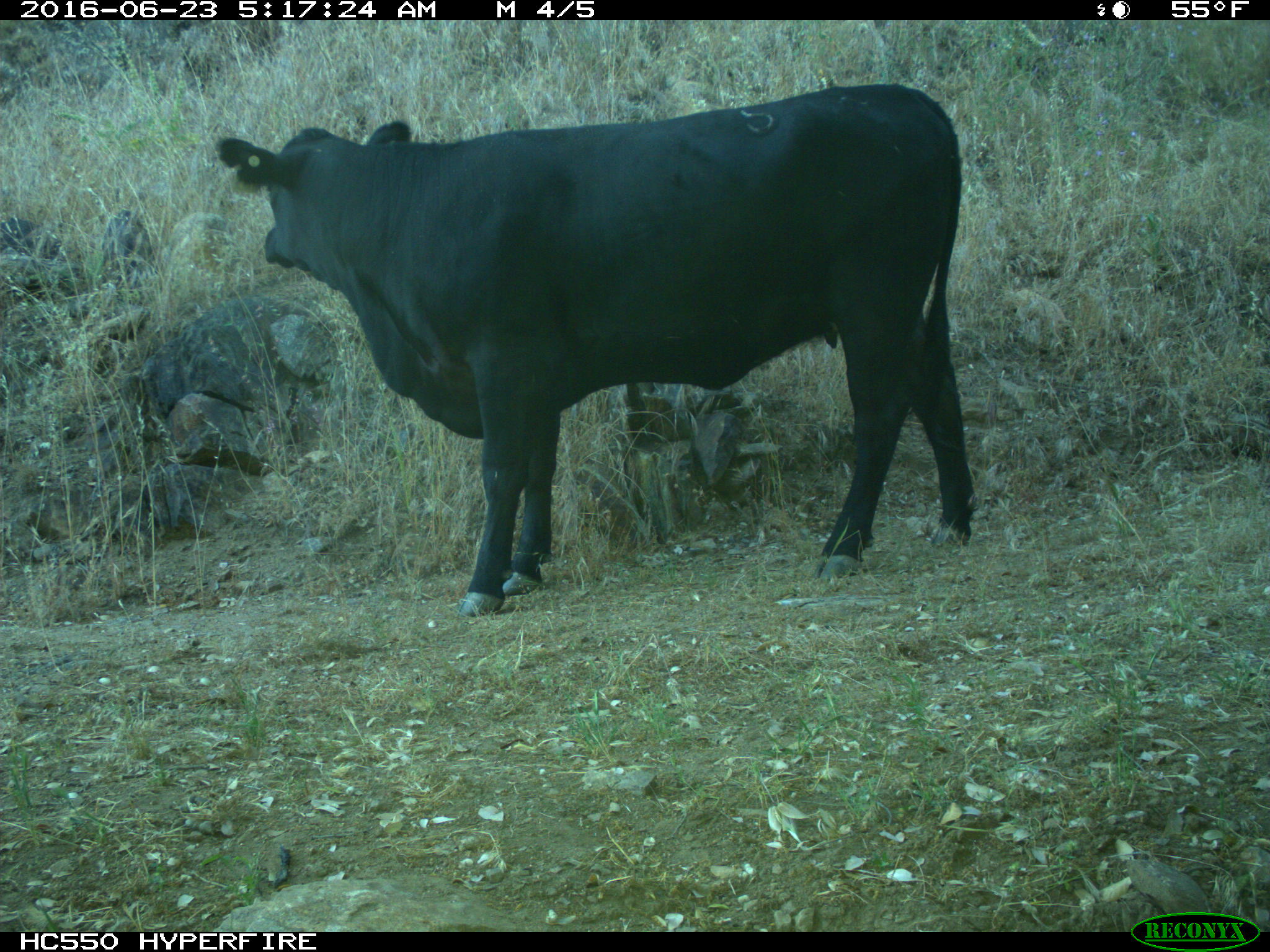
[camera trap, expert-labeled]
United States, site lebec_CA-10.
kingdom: Animalia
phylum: Chordata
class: Mammalia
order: Artiodactyla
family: Bovidae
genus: Bos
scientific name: Bos taurus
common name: domestic cow